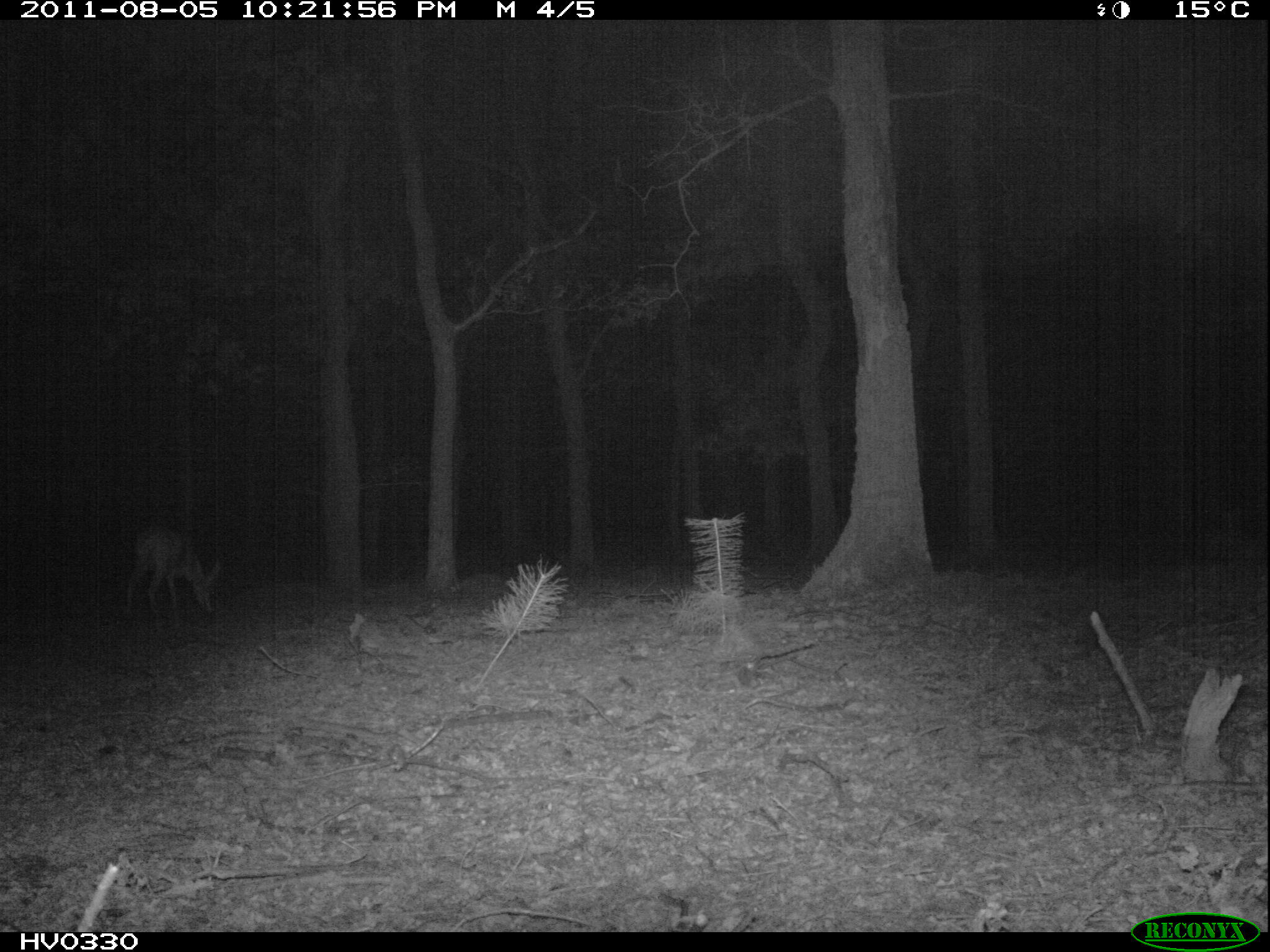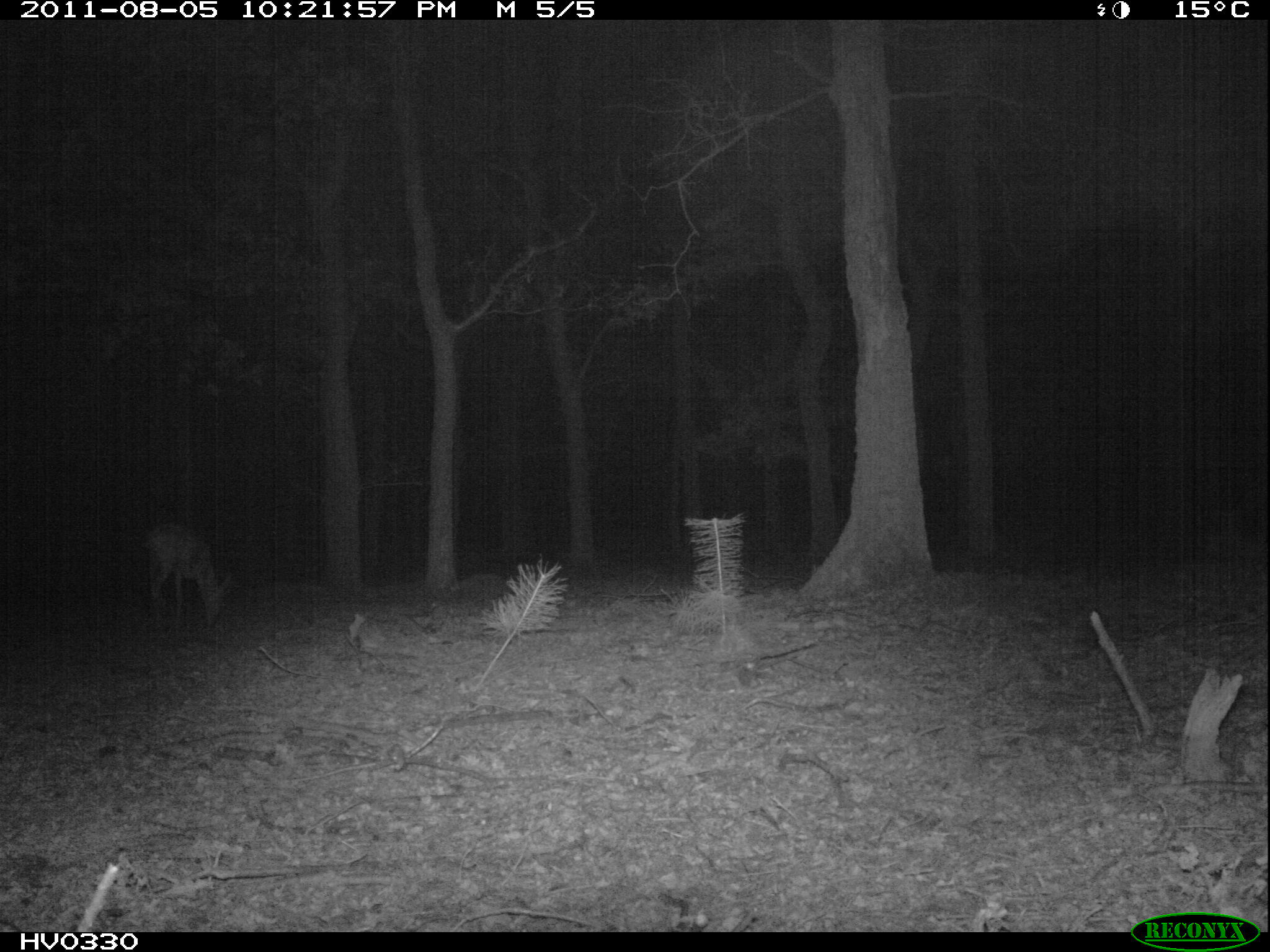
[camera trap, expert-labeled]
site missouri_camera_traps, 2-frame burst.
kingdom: Animalia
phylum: Chordata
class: Mammalia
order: Artiodactyla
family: Cervidae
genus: Capreolus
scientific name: Capreolus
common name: roe deer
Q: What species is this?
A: Roe deer (Capreolus).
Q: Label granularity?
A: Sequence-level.